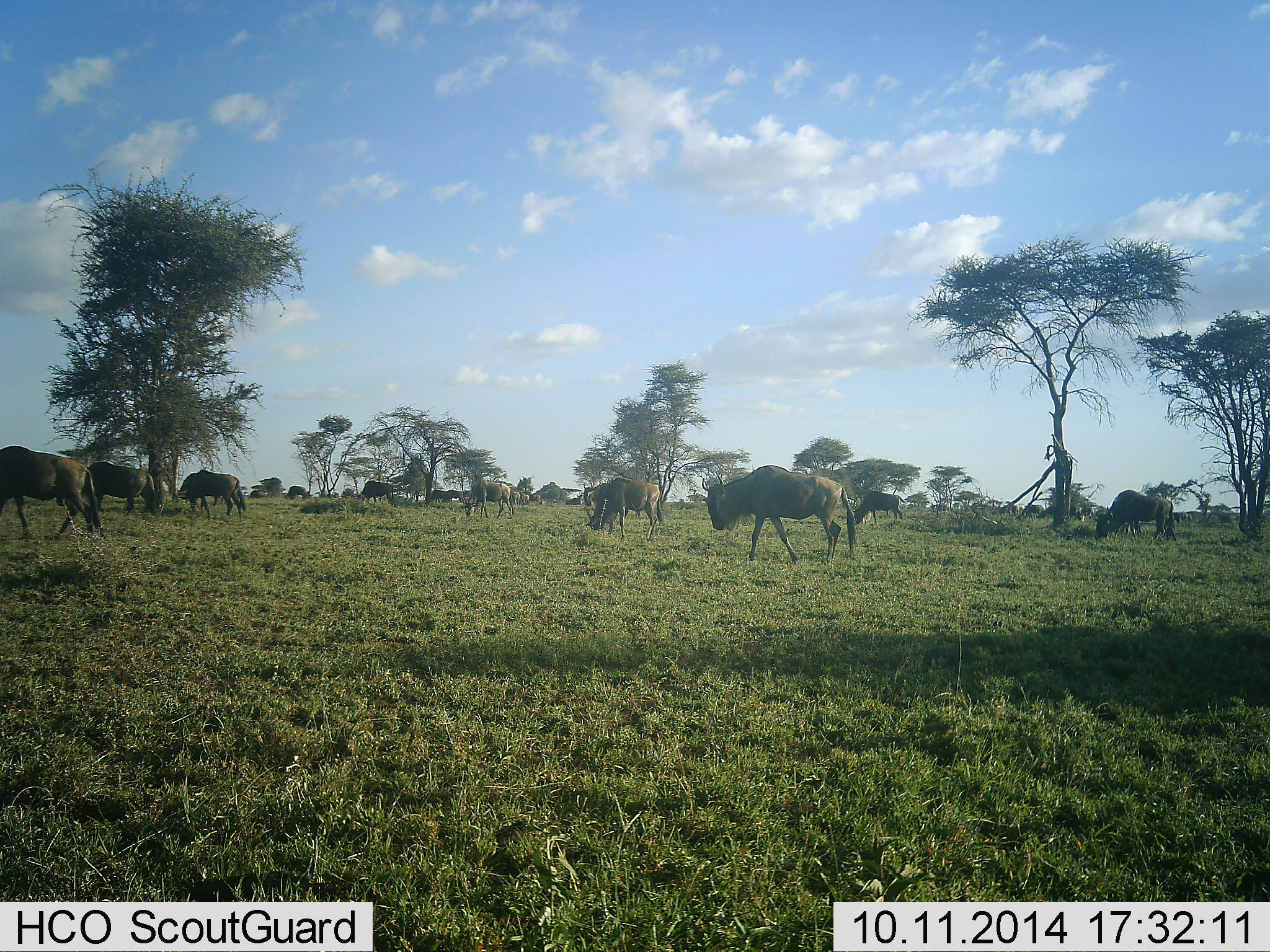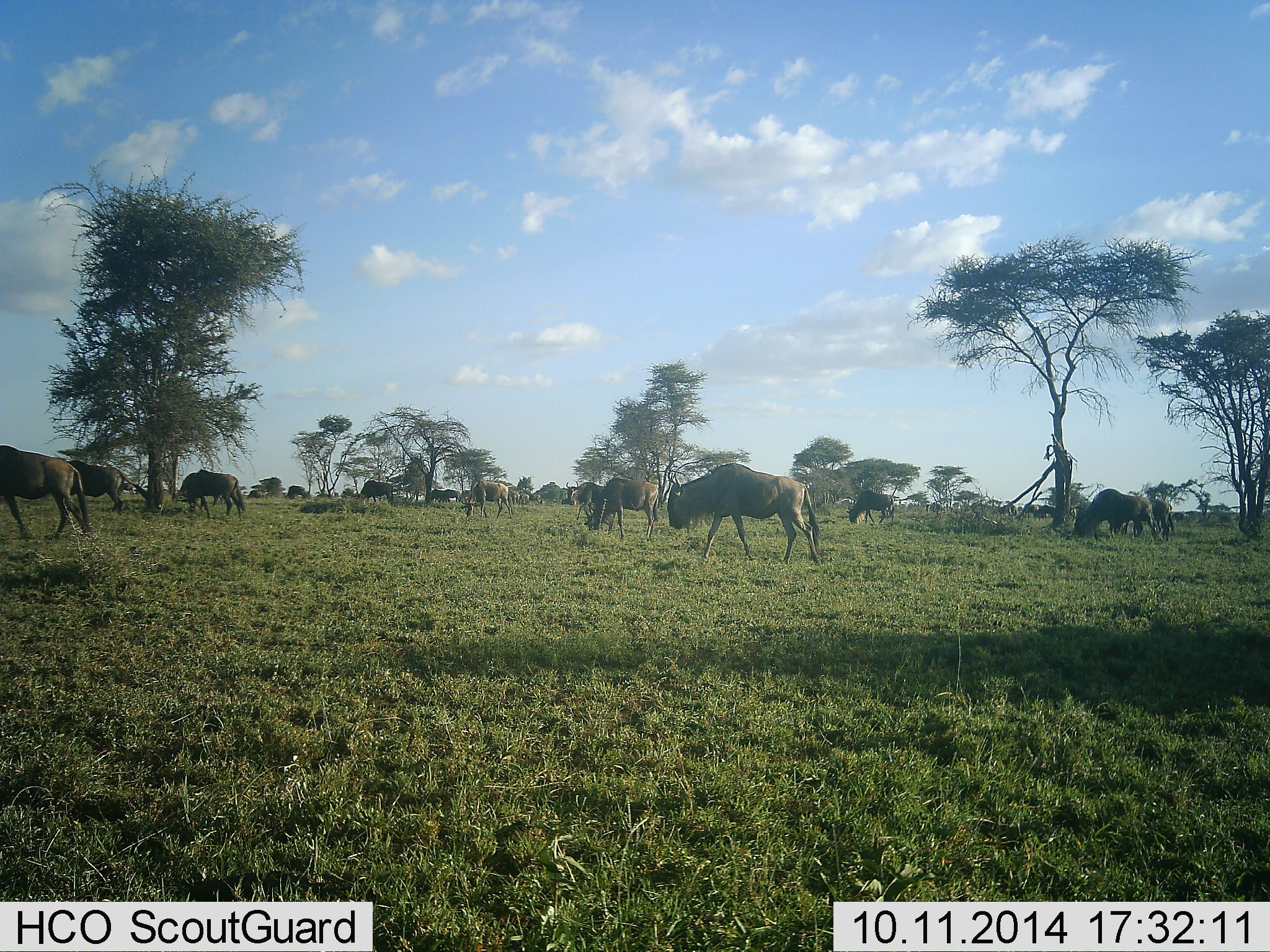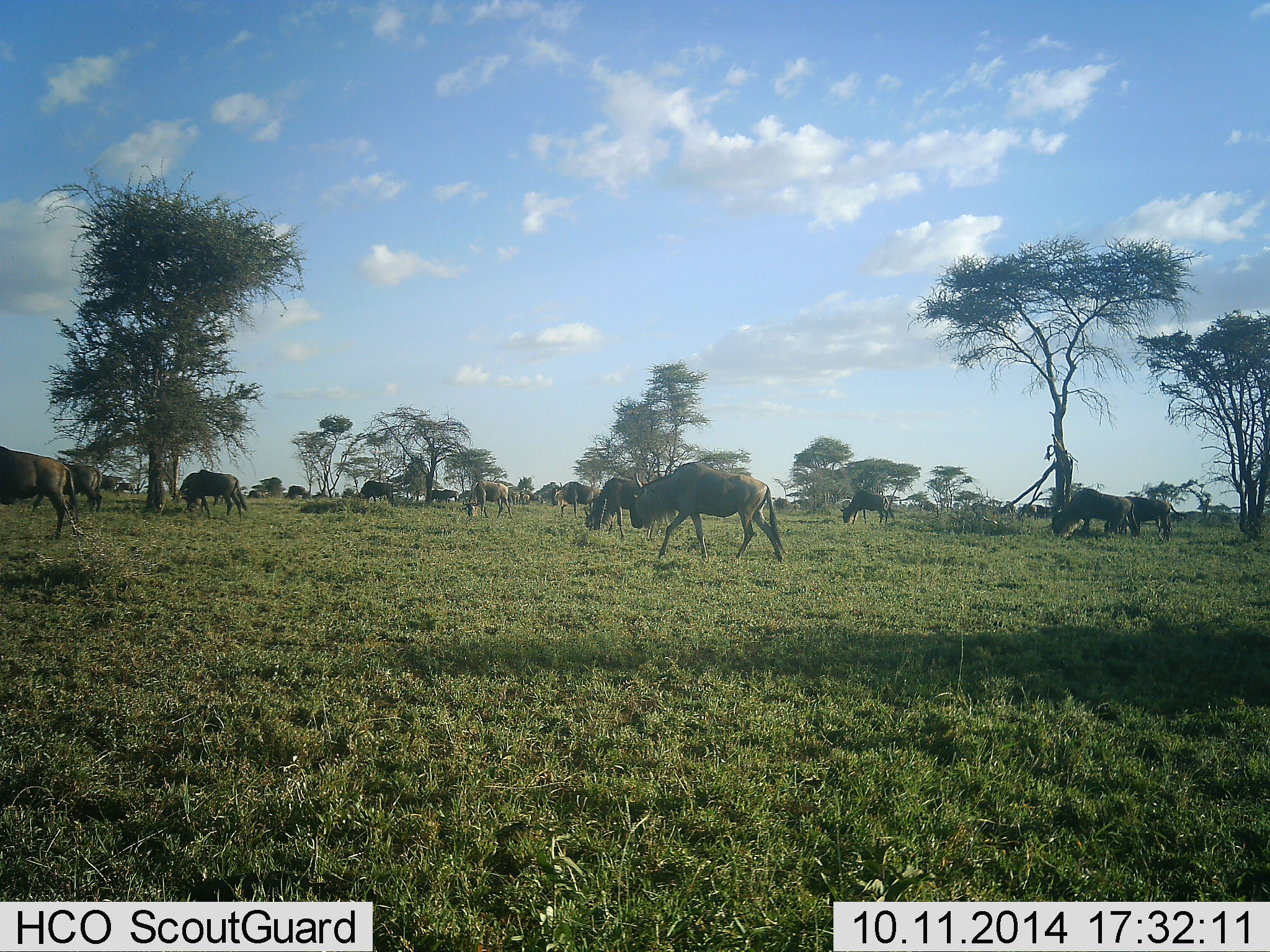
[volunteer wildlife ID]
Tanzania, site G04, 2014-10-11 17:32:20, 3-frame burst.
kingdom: Animalia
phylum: Chordata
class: Mammalia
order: Artiodactyla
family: Bovidae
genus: Connochaetes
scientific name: Connochaetes taurinus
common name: blue wildebeest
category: wildebeest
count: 11-50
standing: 20%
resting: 0%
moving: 80%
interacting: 0%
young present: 0%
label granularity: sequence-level